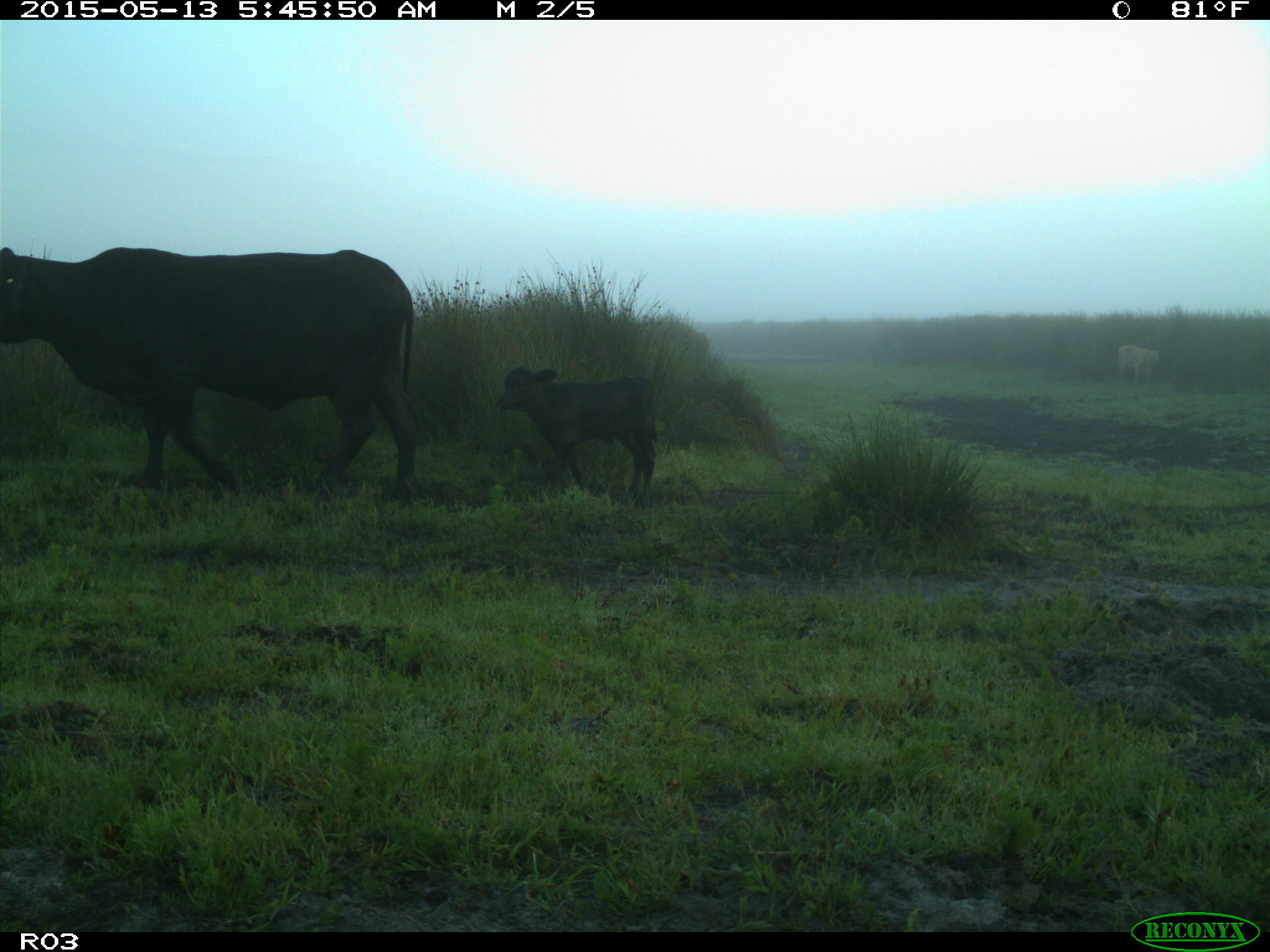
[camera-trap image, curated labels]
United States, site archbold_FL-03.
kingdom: Animalia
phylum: Chordata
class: Mammalia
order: Artiodactyla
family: Bovidae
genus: Bos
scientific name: Bos taurus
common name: domestic cow